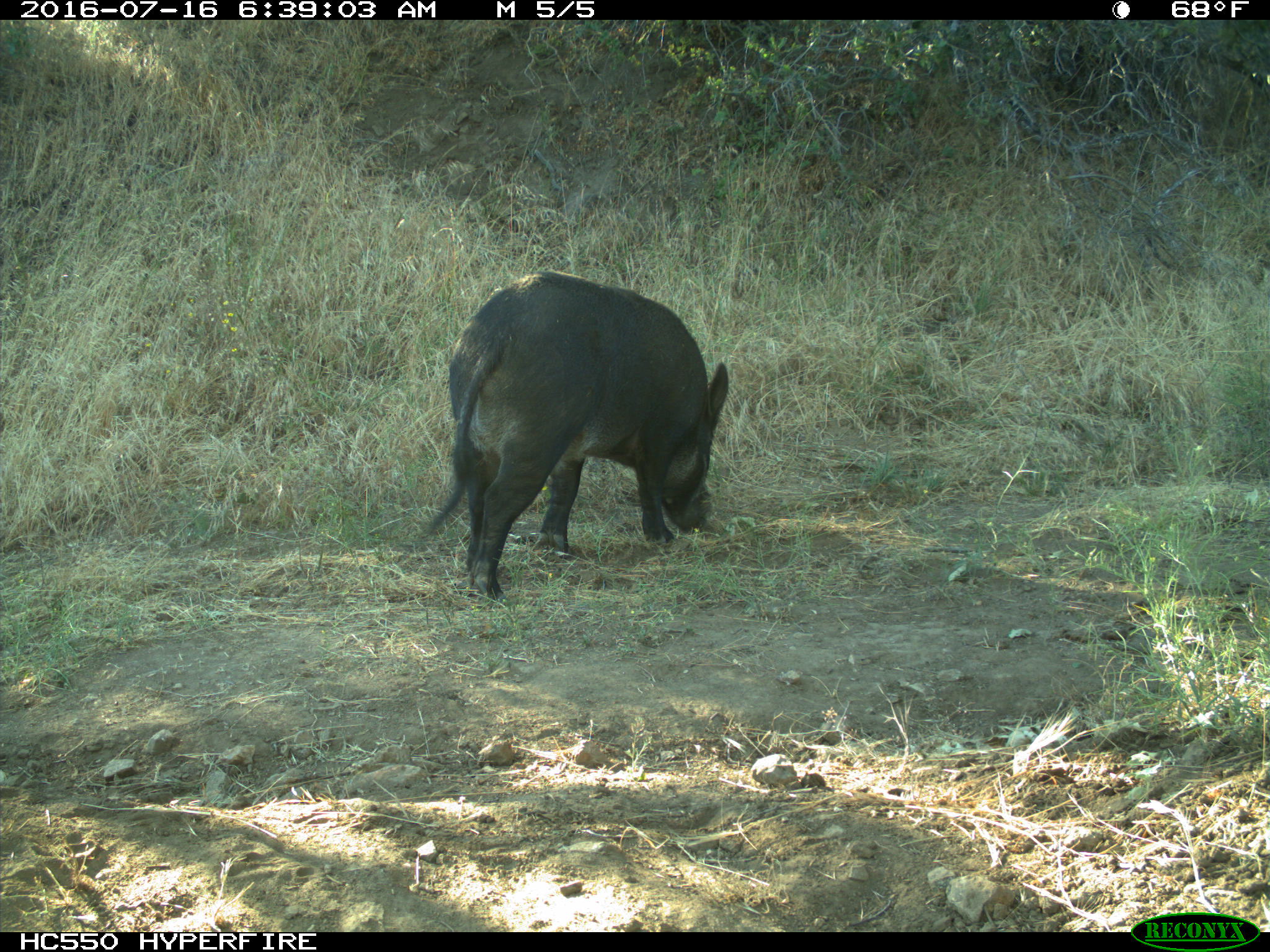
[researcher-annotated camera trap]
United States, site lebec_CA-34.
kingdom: Animalia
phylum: Chordata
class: Mammalia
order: Artiodactyla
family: Suidae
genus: Sus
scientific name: Sus scrofa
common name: wild boar